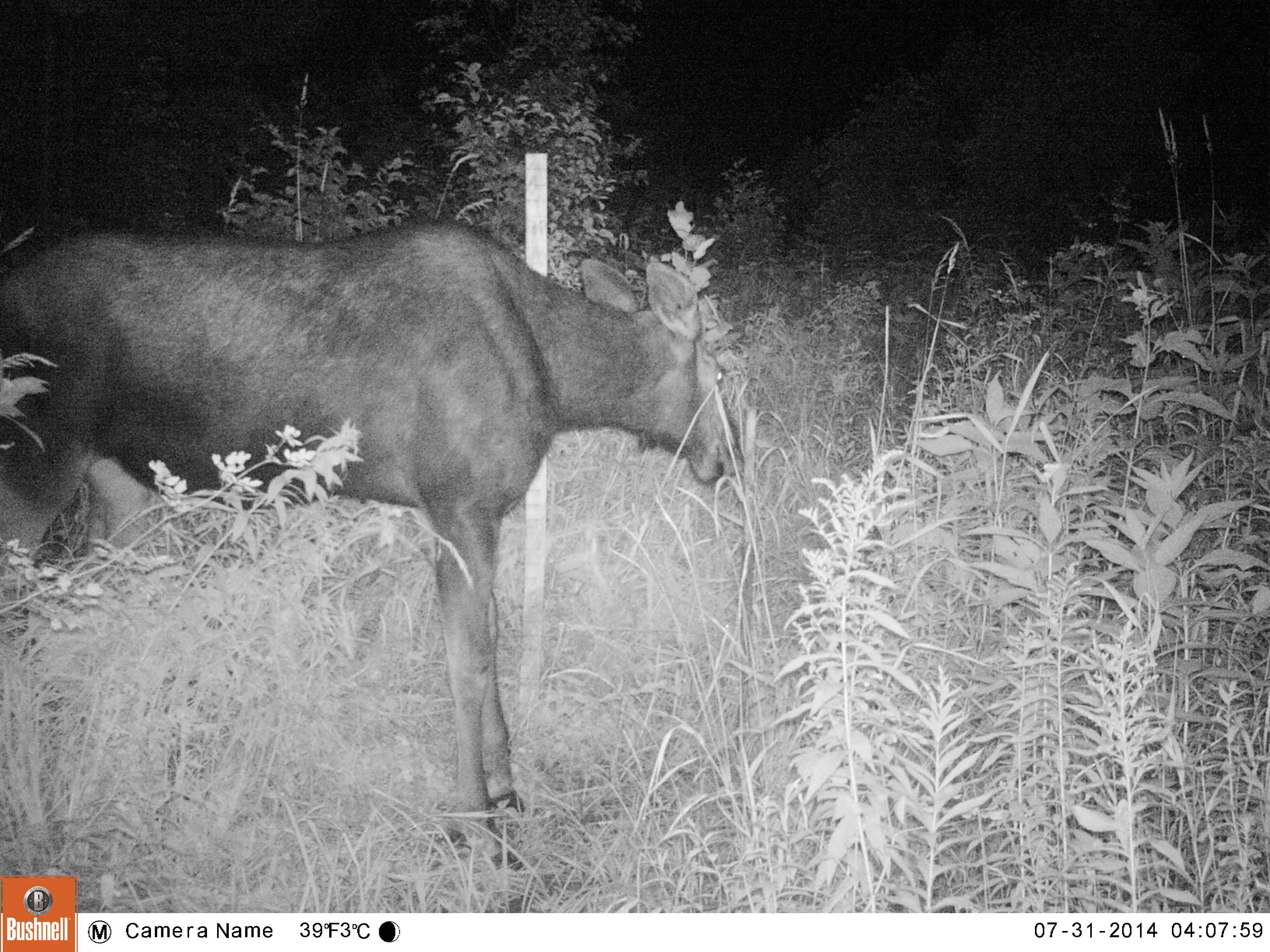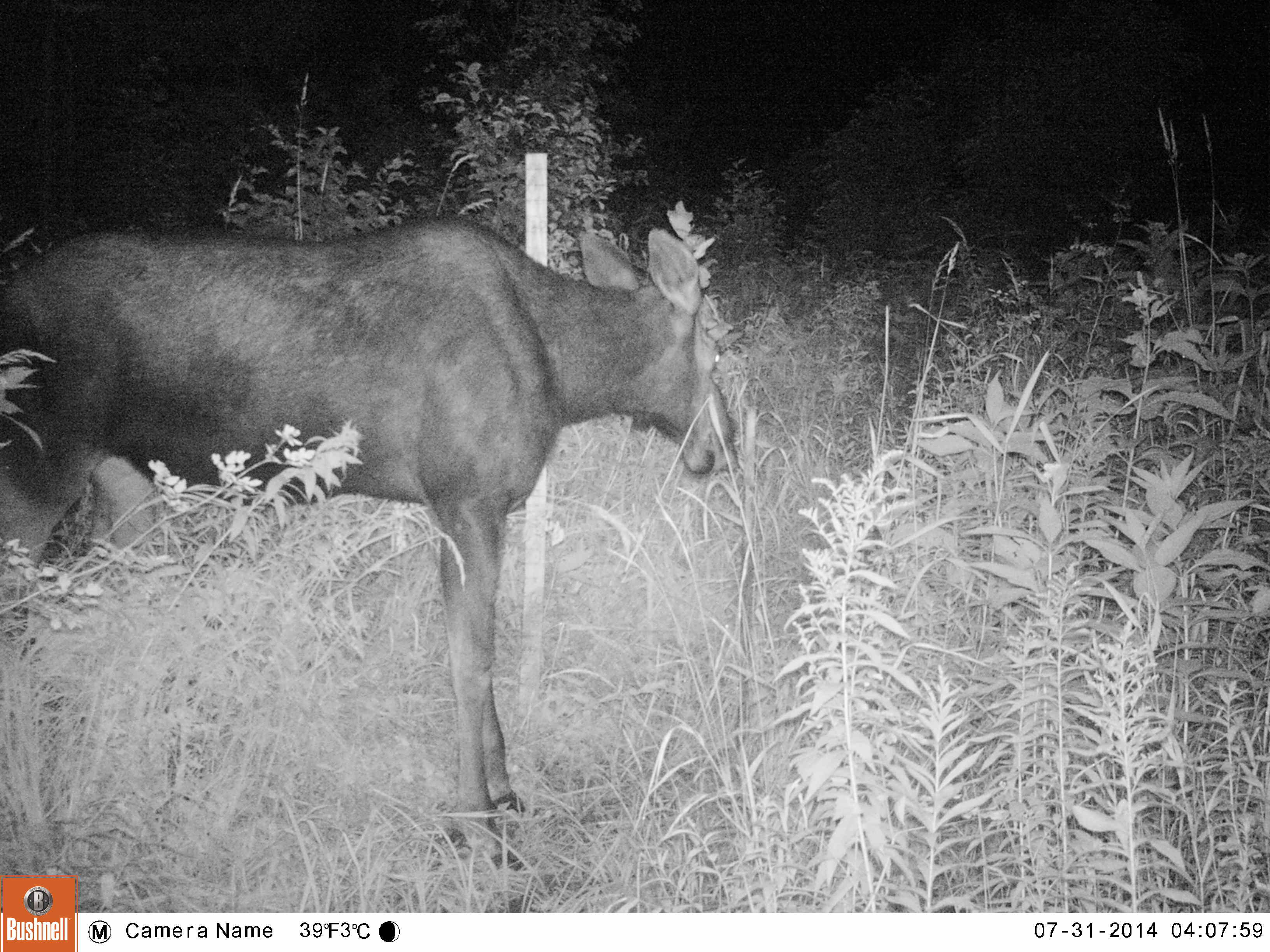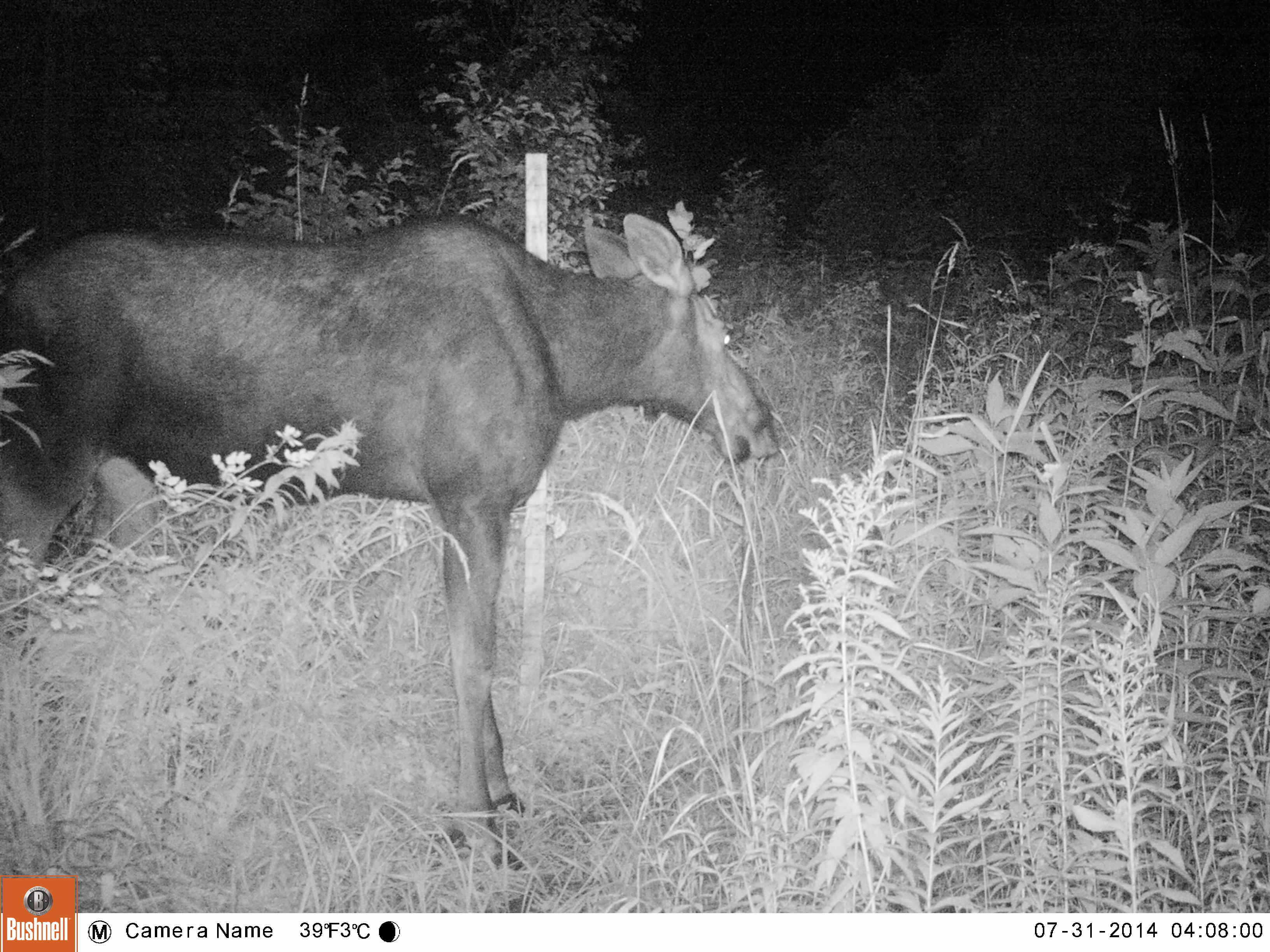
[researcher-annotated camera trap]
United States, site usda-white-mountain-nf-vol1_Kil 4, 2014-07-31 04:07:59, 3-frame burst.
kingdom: Animalia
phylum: Chordata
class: Mammalia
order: Artiodactyla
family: Cervidae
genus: Alces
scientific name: Alces alces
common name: moose